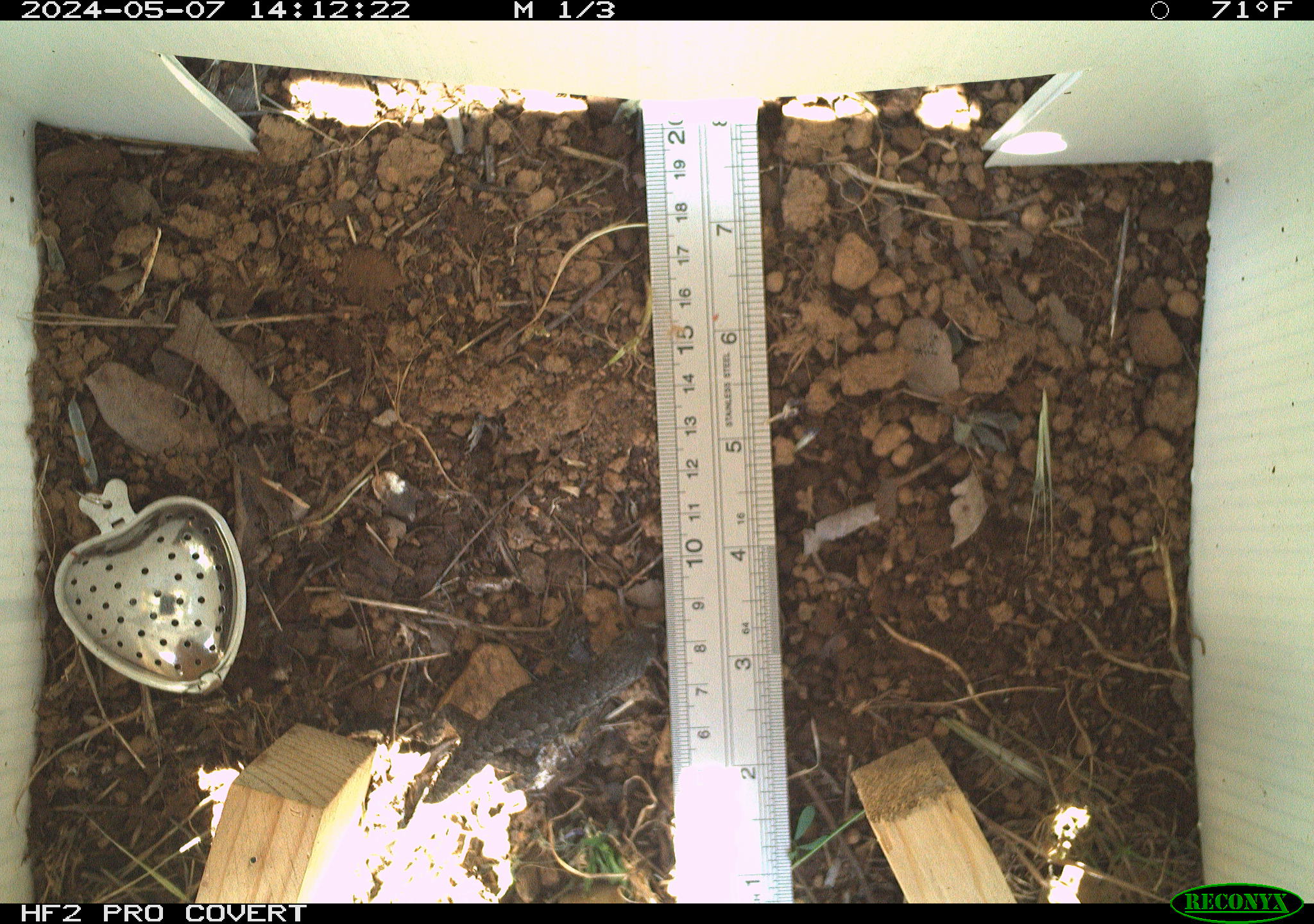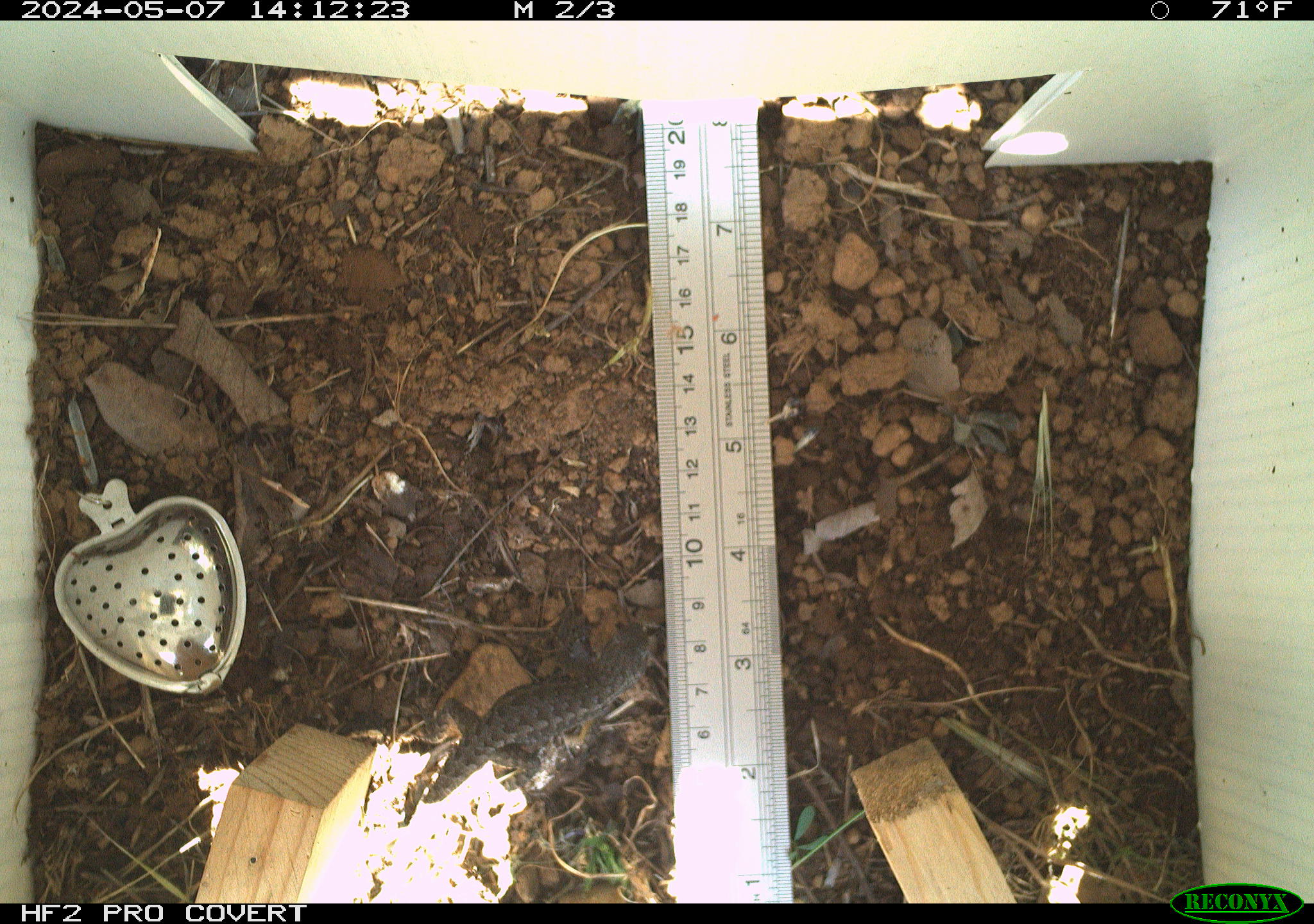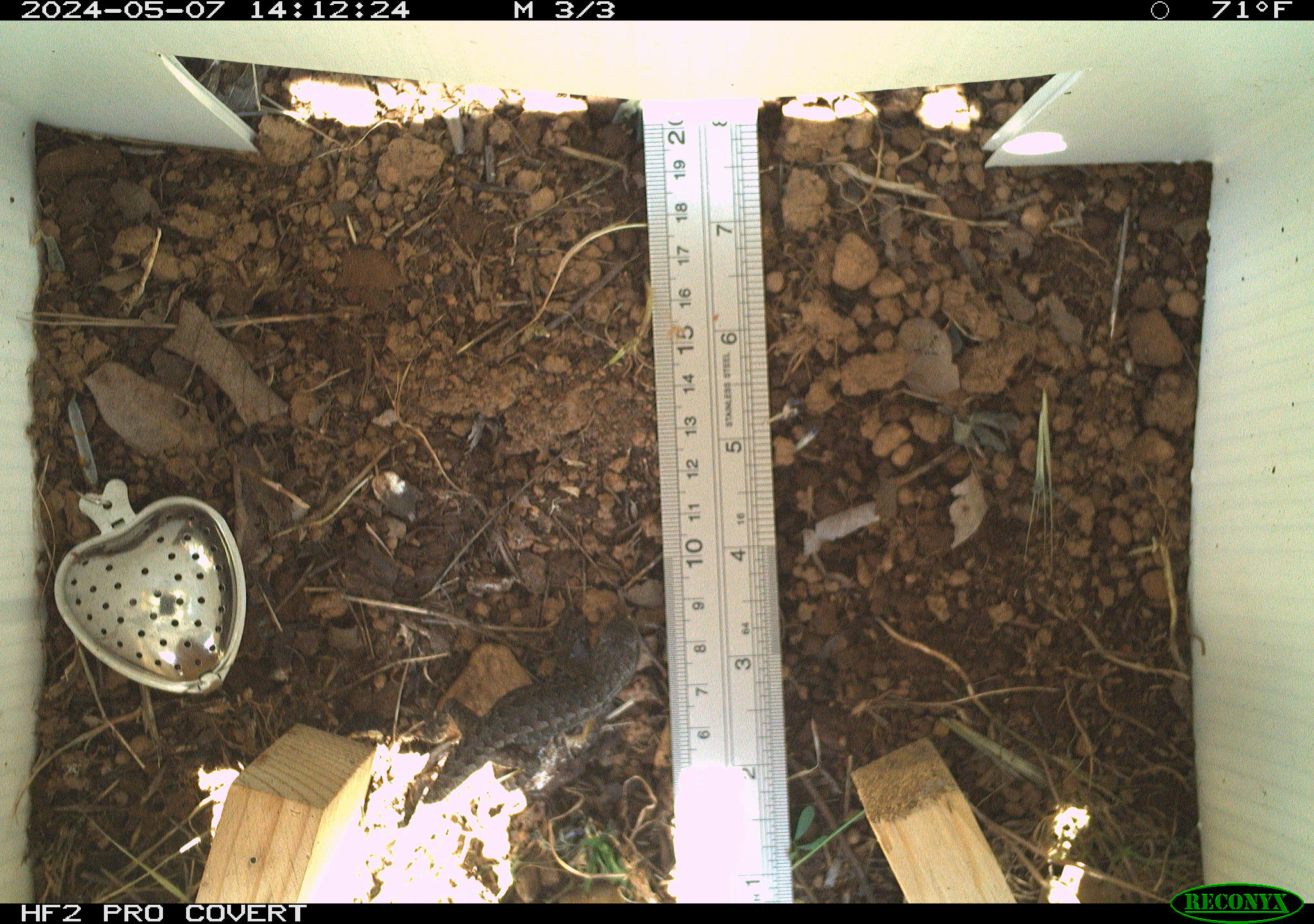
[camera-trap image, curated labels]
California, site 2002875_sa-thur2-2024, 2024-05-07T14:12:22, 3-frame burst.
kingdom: Animalia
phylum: Chordata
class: Reptilia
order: Squamata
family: Phrynosomatidae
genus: Sceloporus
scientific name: Sceloporus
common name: spiny lizards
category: sceloporus species